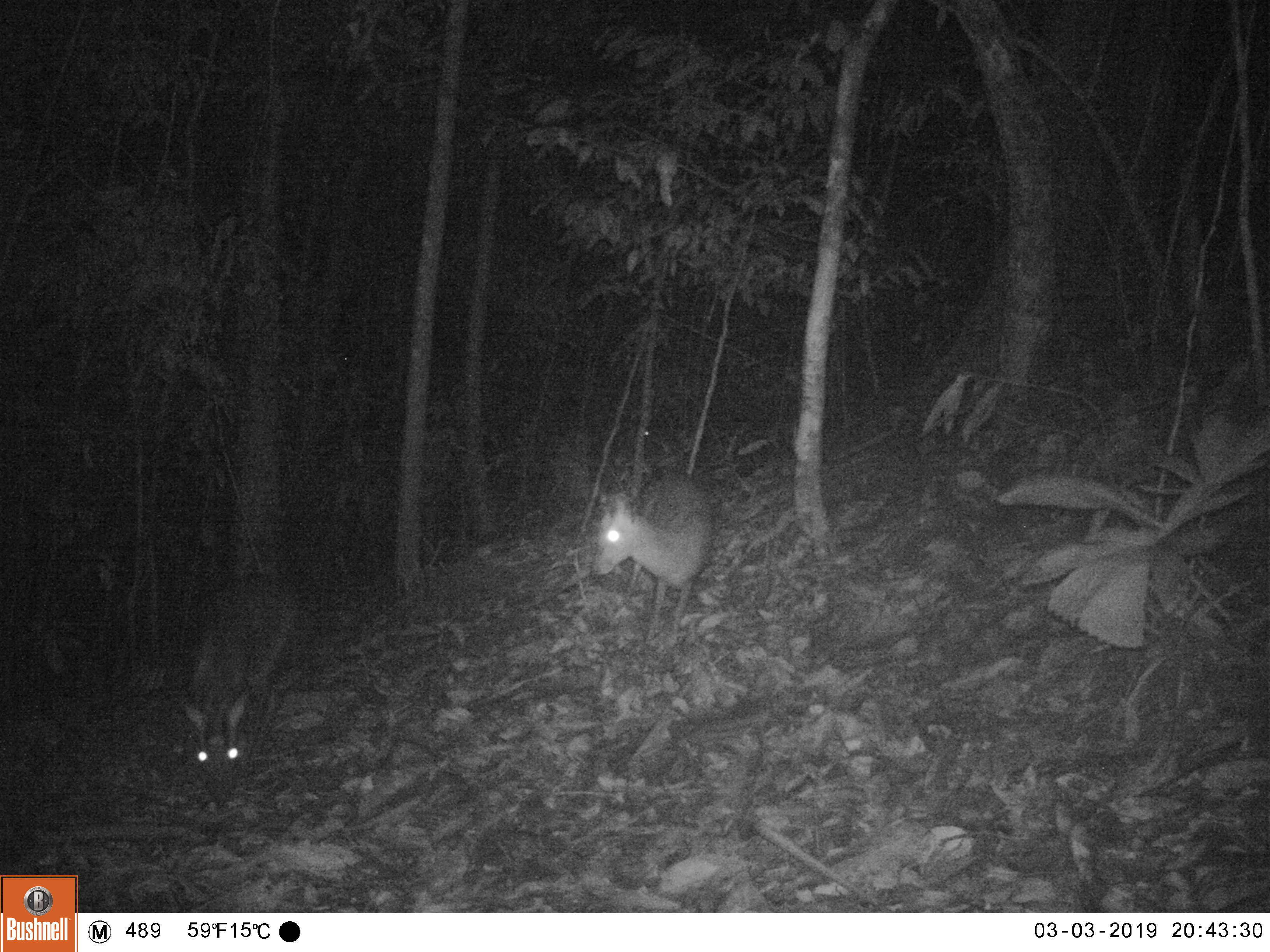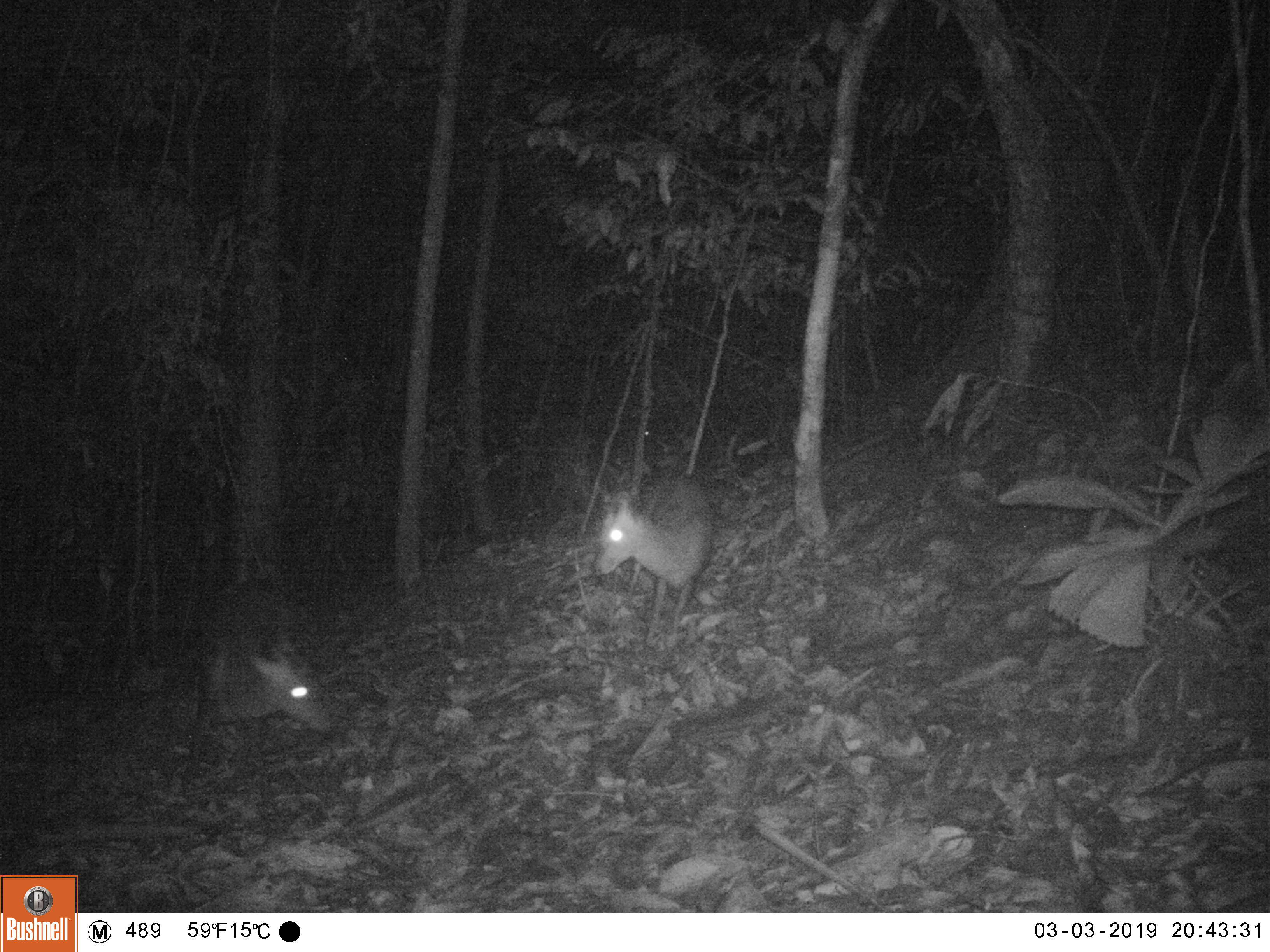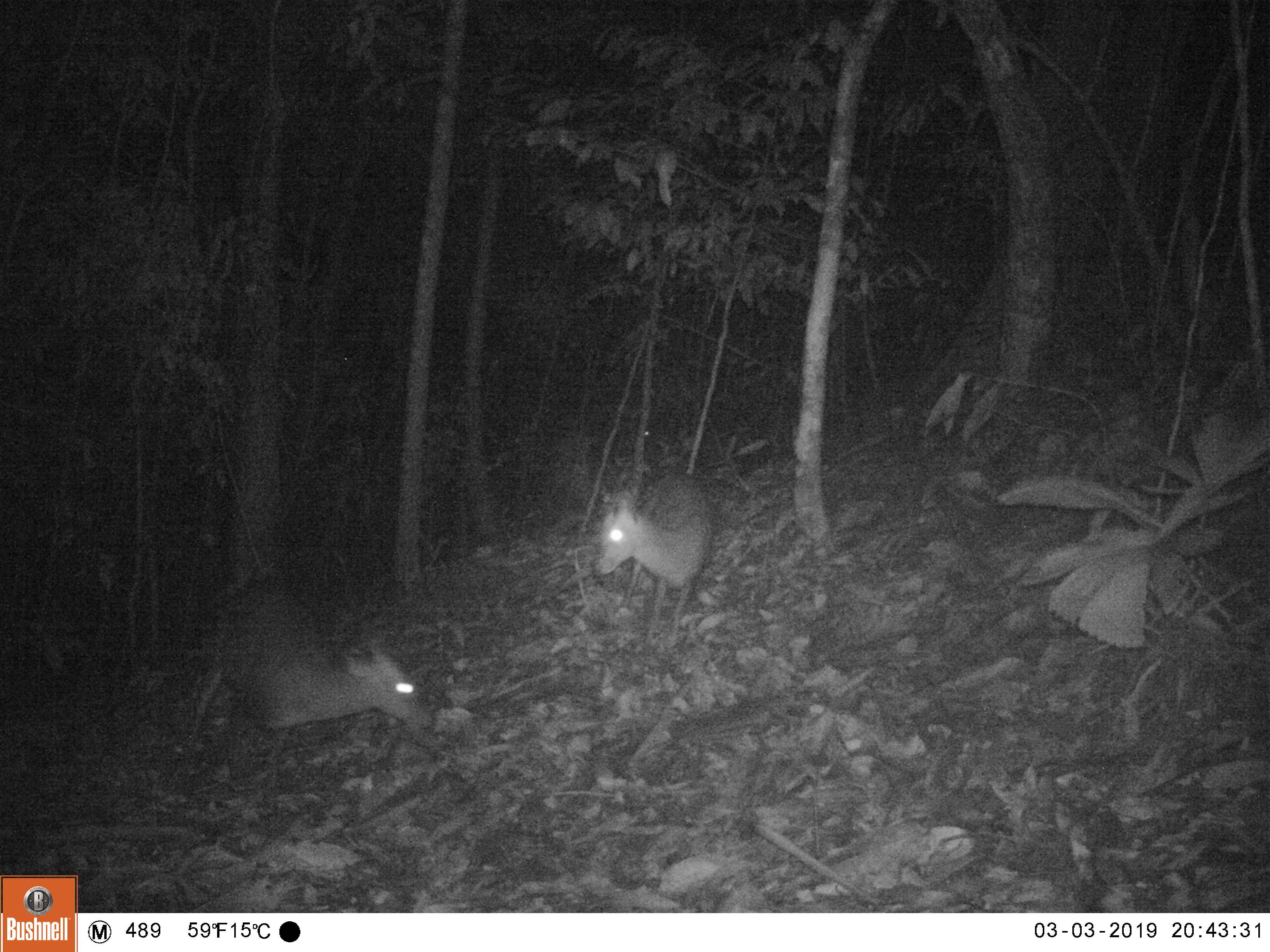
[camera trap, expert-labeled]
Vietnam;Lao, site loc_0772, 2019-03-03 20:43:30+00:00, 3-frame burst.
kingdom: Animalia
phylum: Chordata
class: Mammalia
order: Artiodactyla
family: Cervidae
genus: Muntiacus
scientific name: Muntiacus rooseveltorum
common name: roosevelt's muntjac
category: roosevelts muntjac group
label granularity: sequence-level